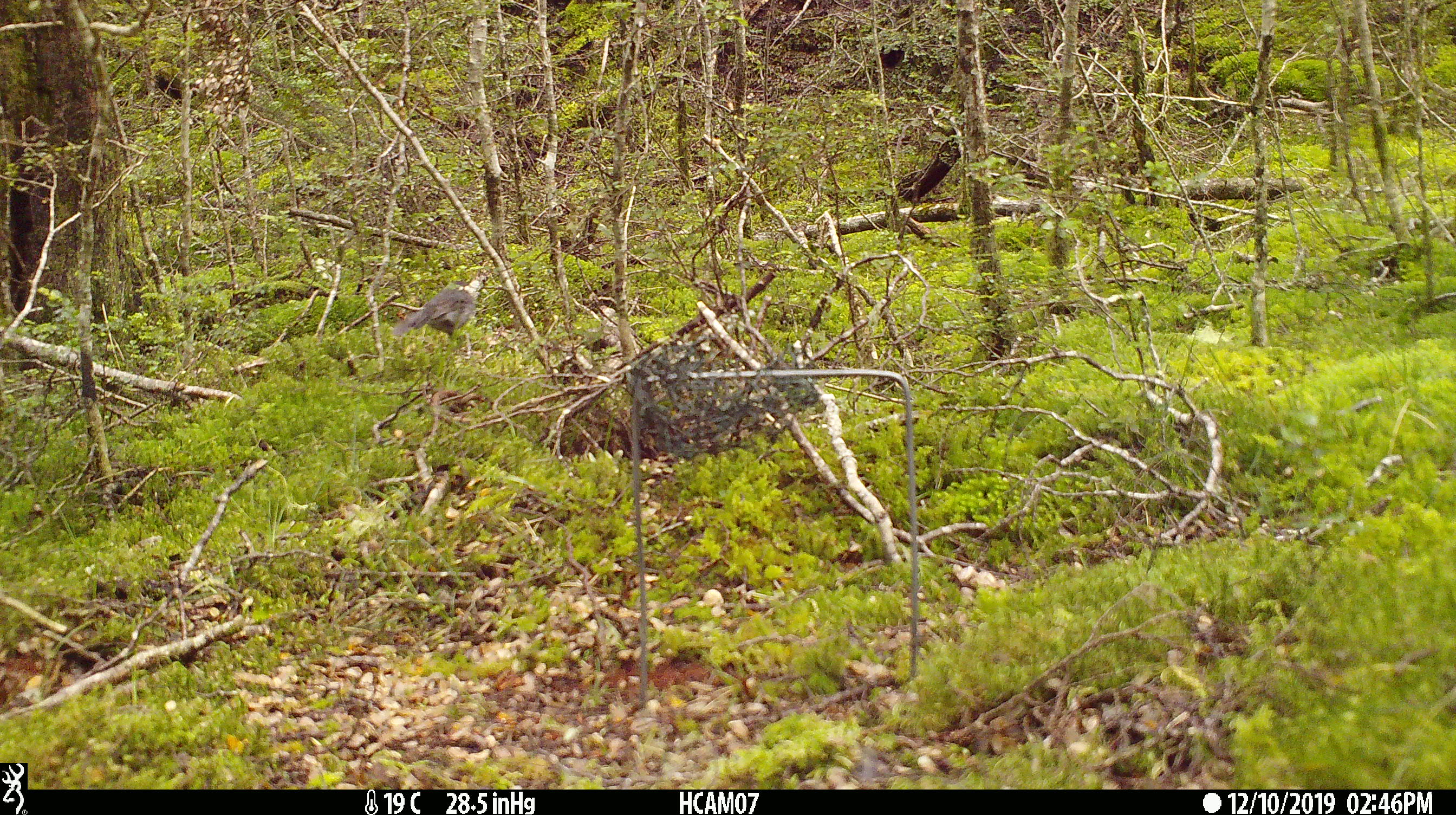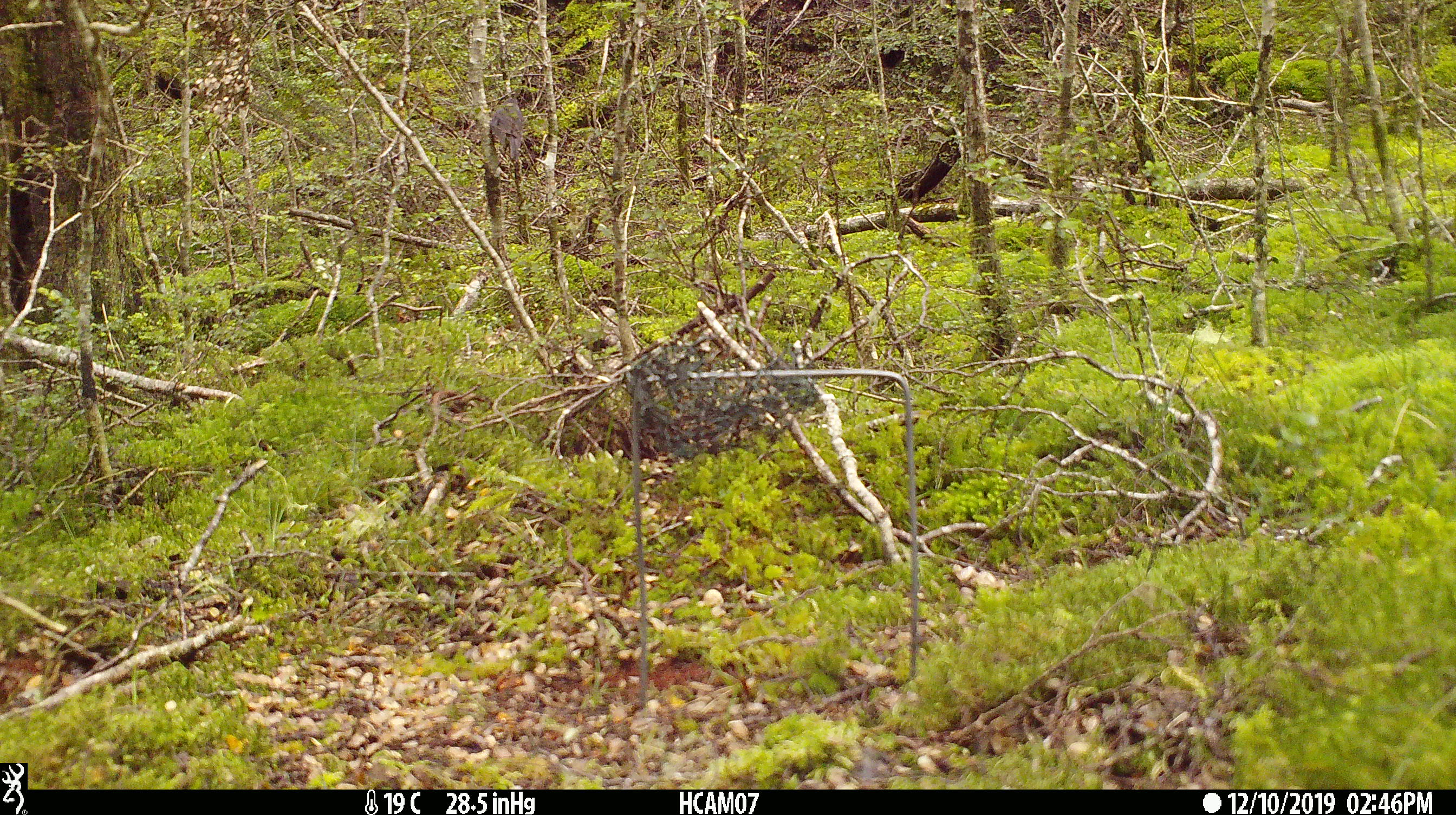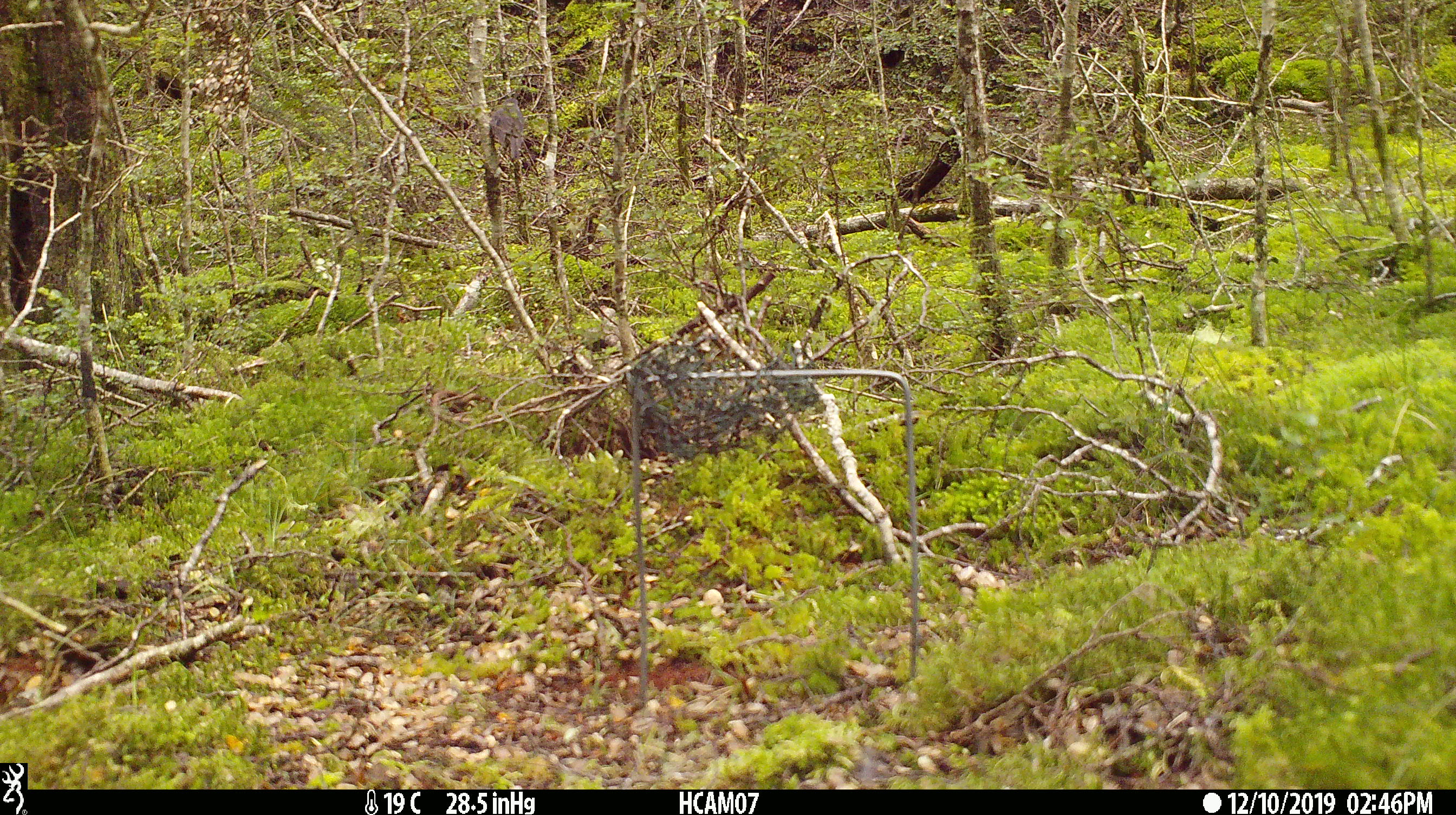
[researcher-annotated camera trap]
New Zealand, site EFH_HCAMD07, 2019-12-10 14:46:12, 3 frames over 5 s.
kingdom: Animalia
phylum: Chordata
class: Aves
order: Passeriformes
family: Petroicidae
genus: Petroica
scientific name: Petroica australis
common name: new zealand robin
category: robin